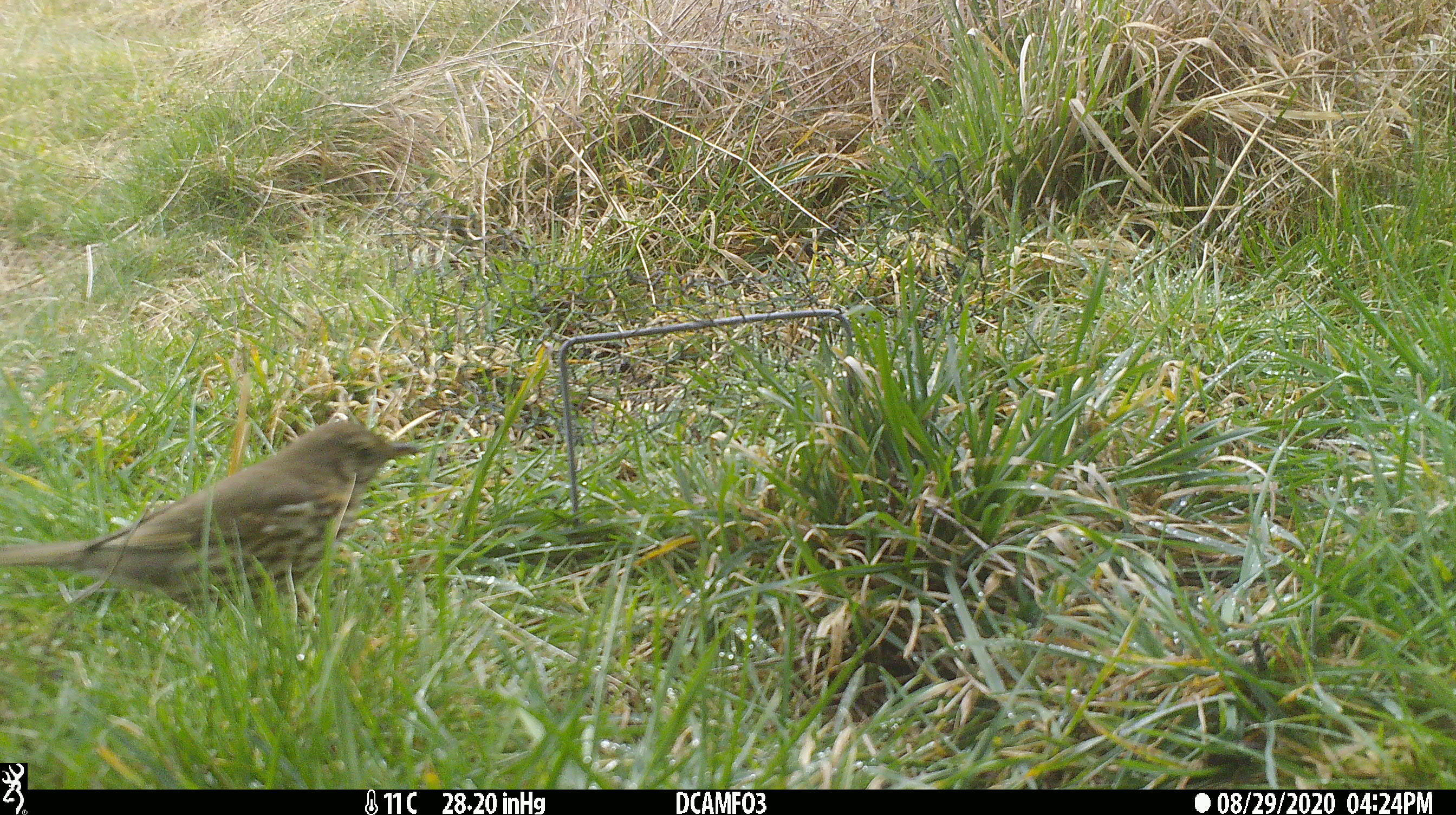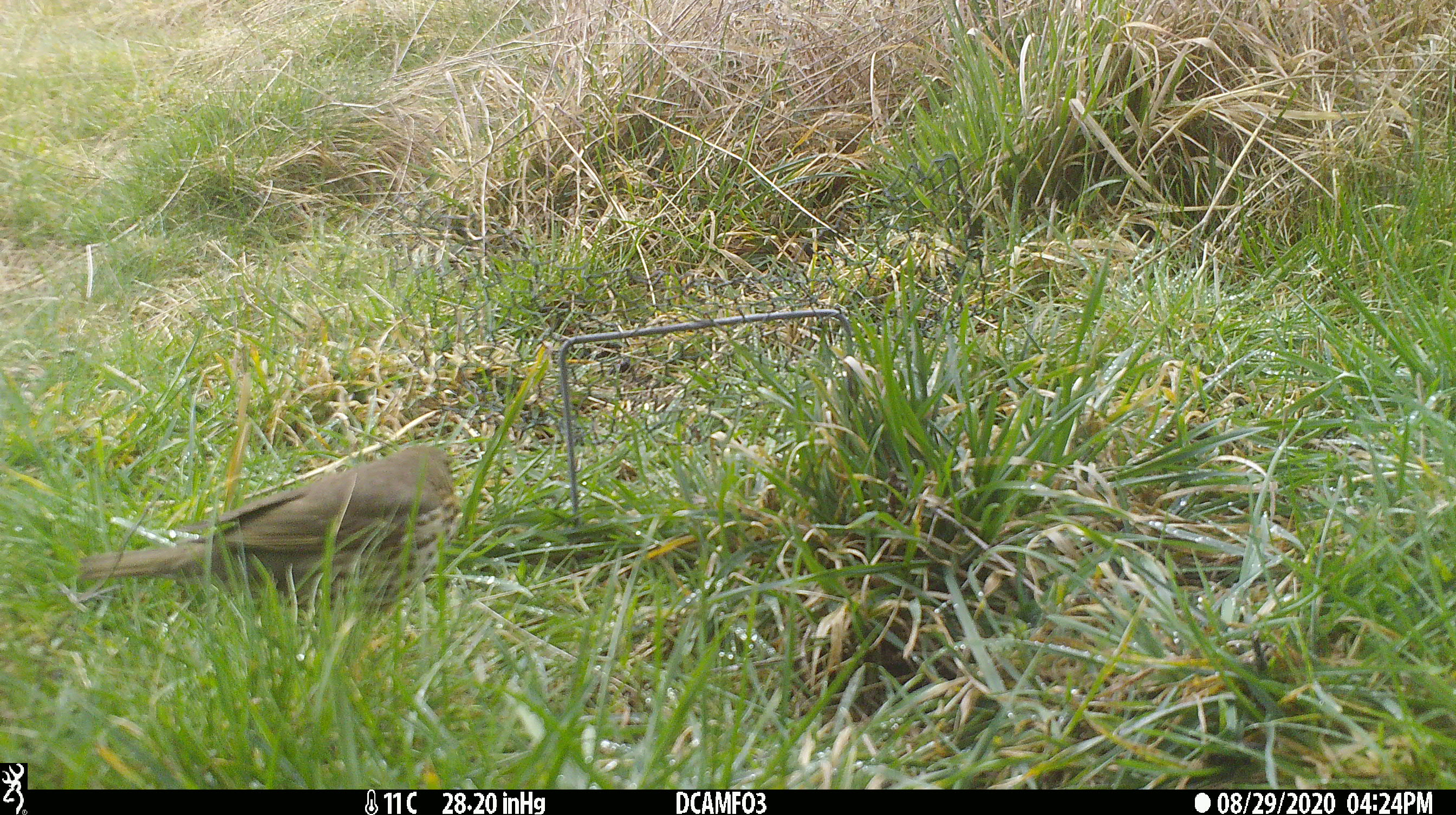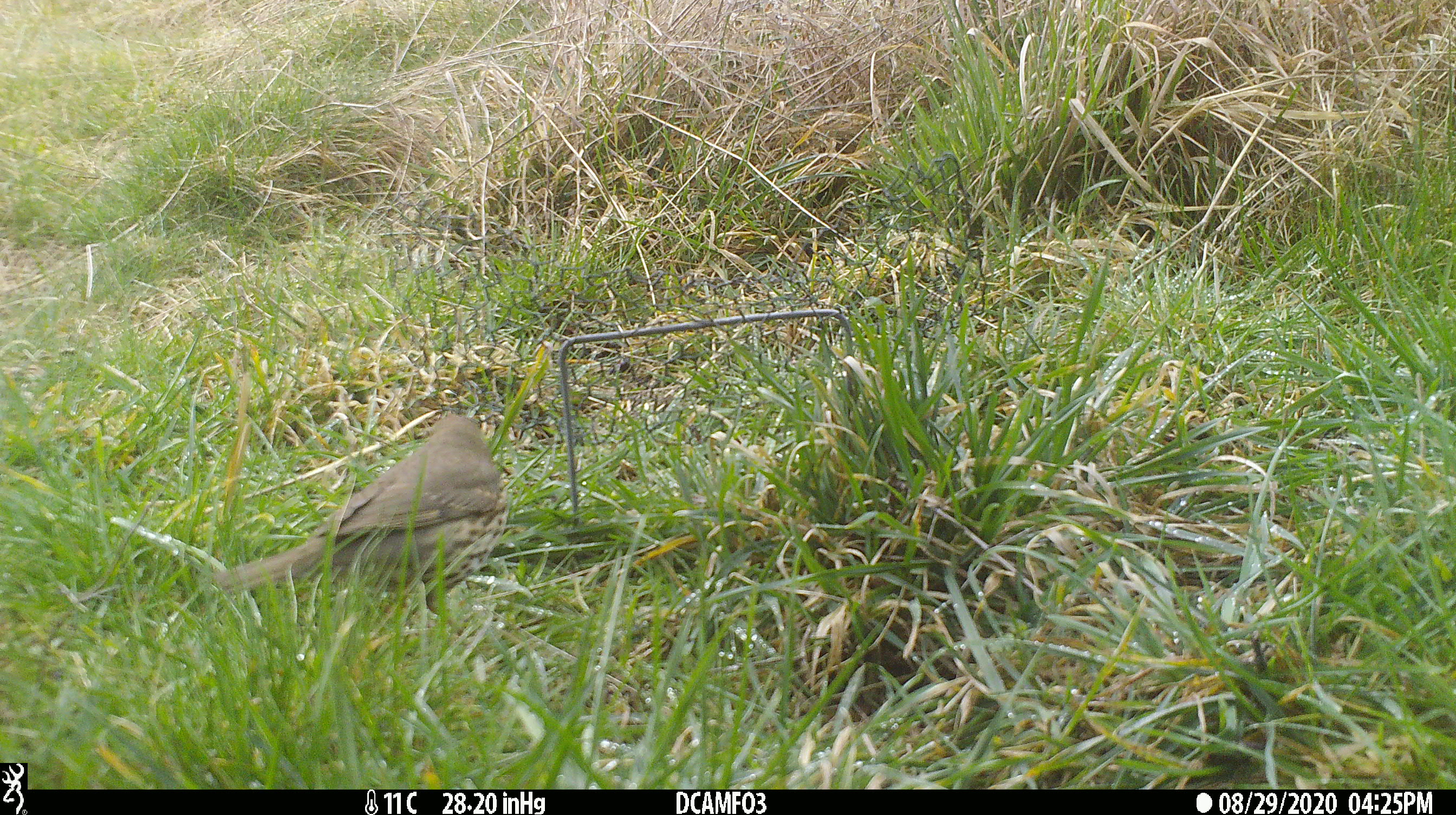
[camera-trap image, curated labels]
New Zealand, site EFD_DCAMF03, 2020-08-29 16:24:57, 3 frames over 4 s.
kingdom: Animalia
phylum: Chordata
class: Aves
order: Passeriformes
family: Turdidae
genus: Turdus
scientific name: Turdus philomelos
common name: song thrush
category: thrush